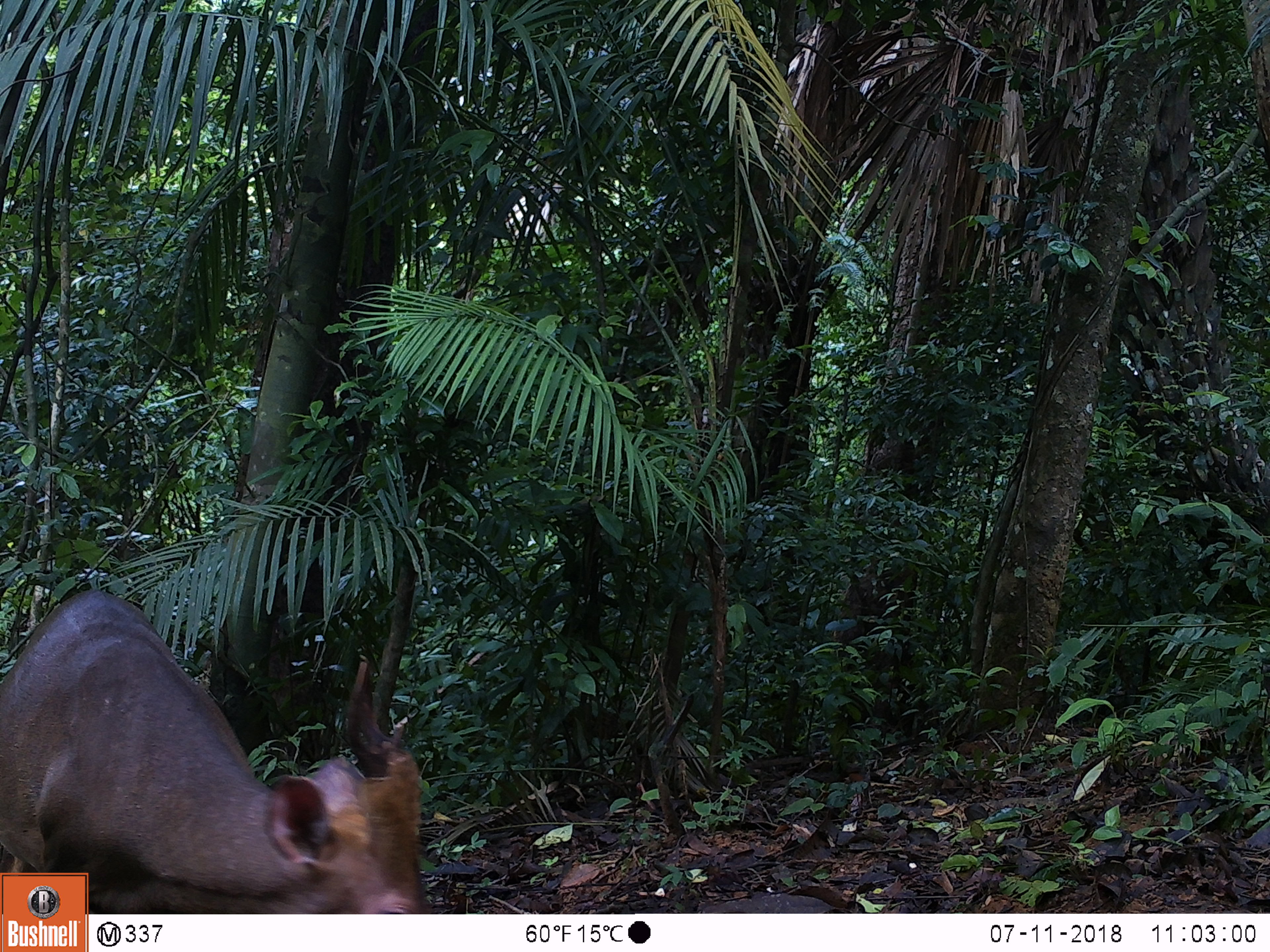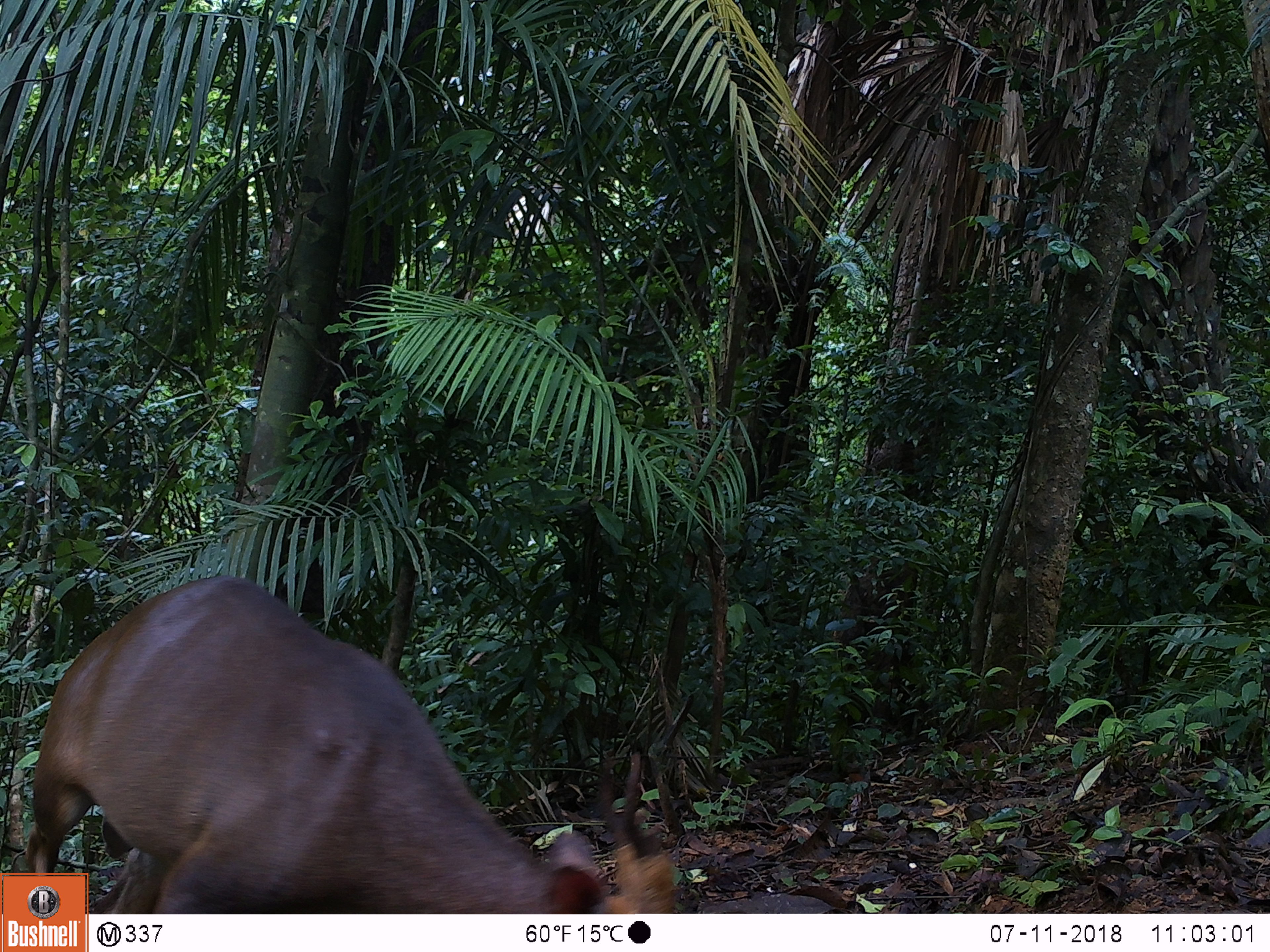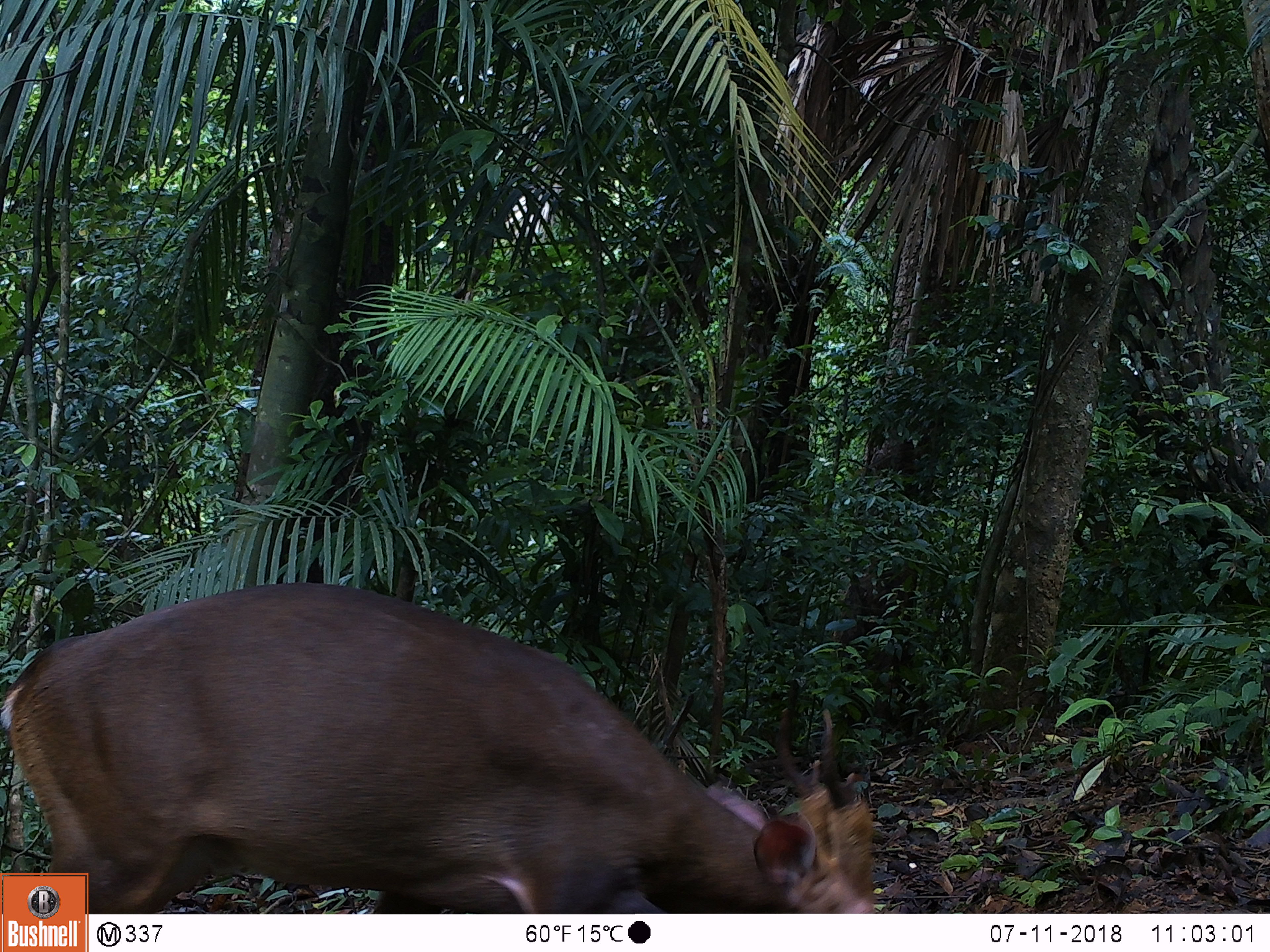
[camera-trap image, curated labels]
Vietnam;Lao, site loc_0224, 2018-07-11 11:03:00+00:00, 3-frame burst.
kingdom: Animalia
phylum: Chordata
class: Mammalia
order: Artiodactyla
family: Cervidae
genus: Muntiacus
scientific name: Muntiacus vuquangensis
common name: large-antlered muntjac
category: large antlered muntjac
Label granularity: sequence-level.